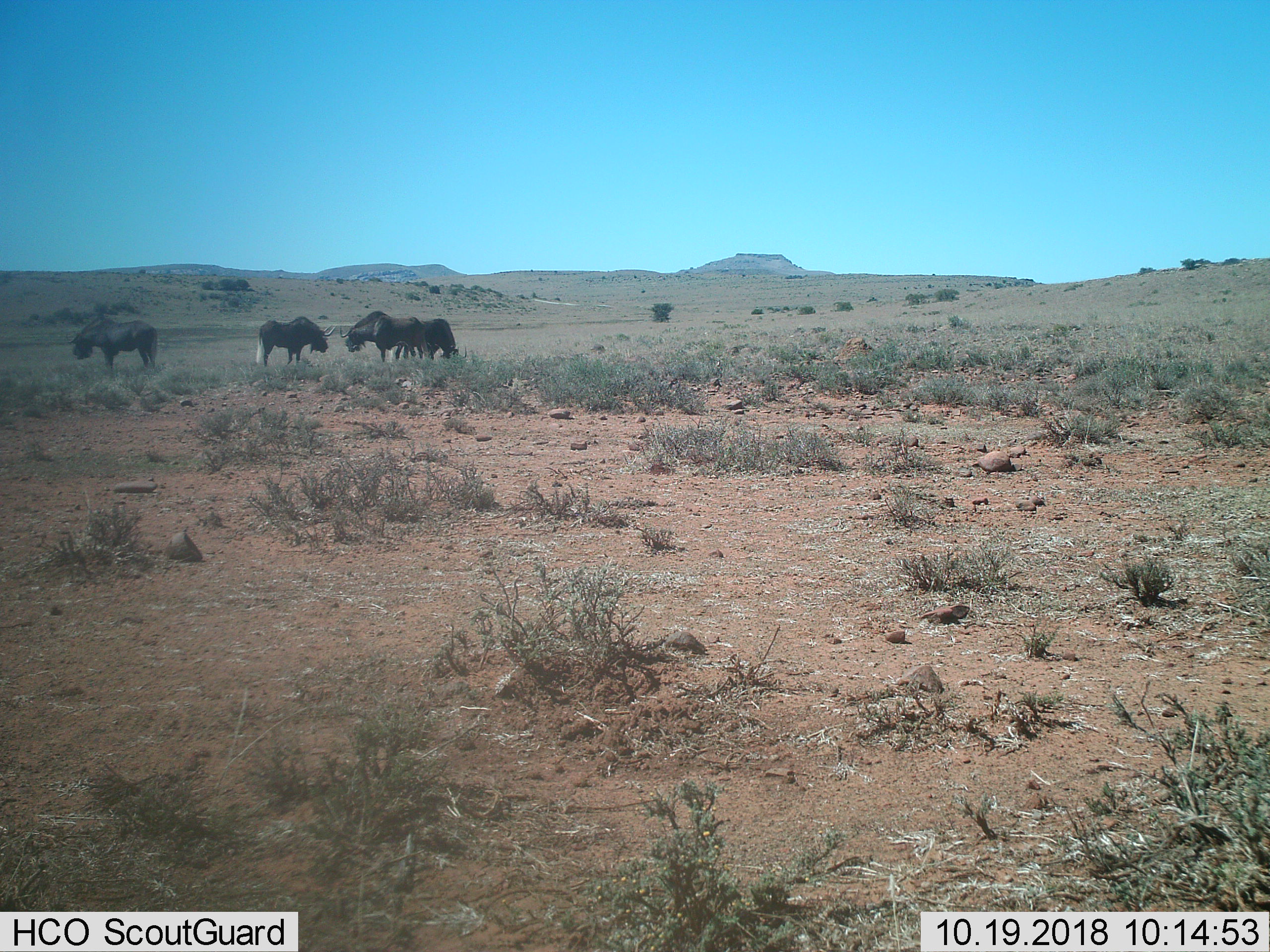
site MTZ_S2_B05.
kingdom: Animalia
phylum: Chordata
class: Mammalia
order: Artiodactyla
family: Bovidae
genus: Connochaetes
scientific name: Connochaetes gnou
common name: black wildebeest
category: wildebeestblack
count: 4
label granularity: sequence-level